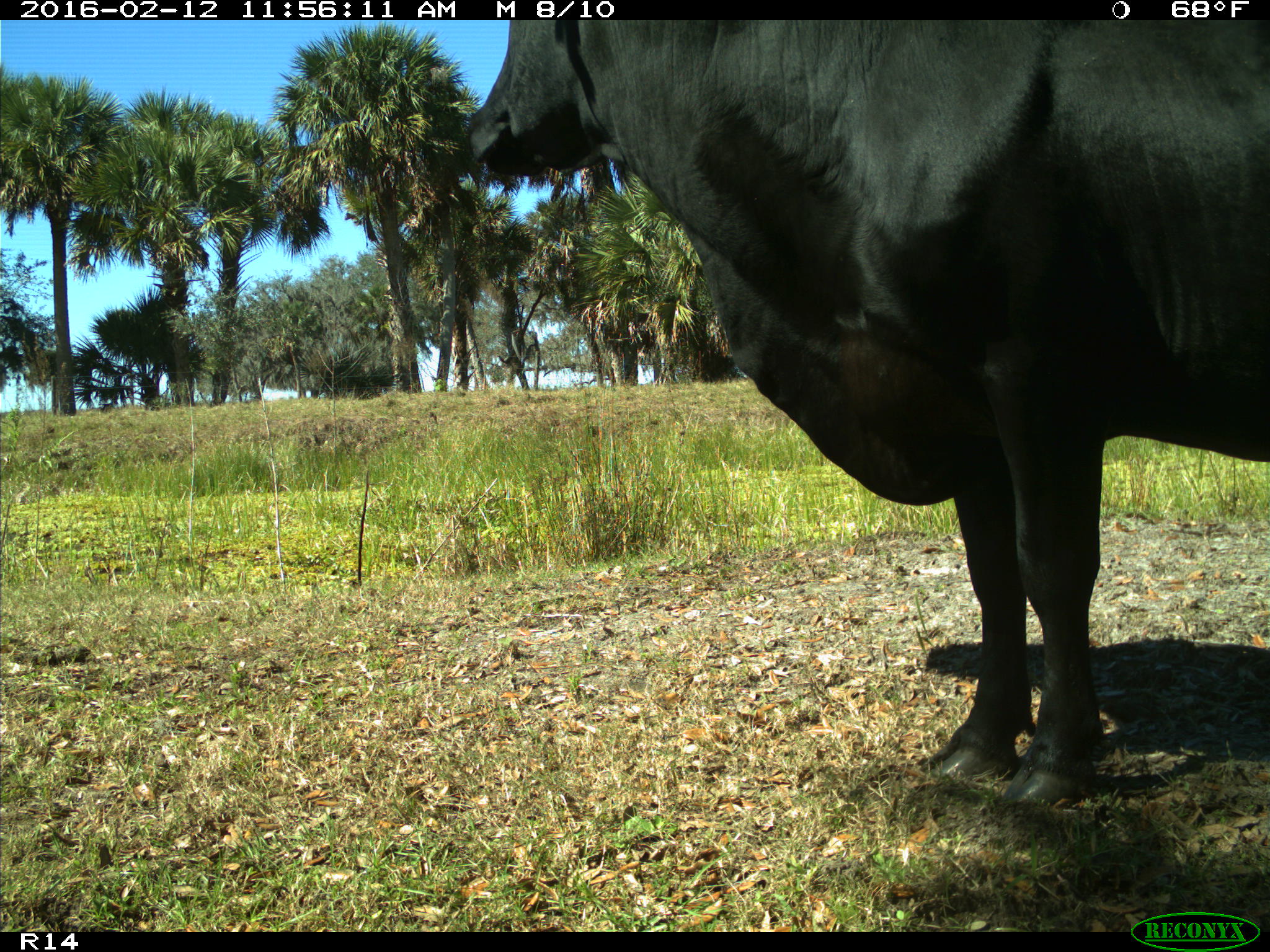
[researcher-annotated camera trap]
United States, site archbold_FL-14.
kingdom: Animalia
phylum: Chordata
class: Mammalia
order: Artiodactyla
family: Bovidae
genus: Bos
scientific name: Bos taurus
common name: domestic cow